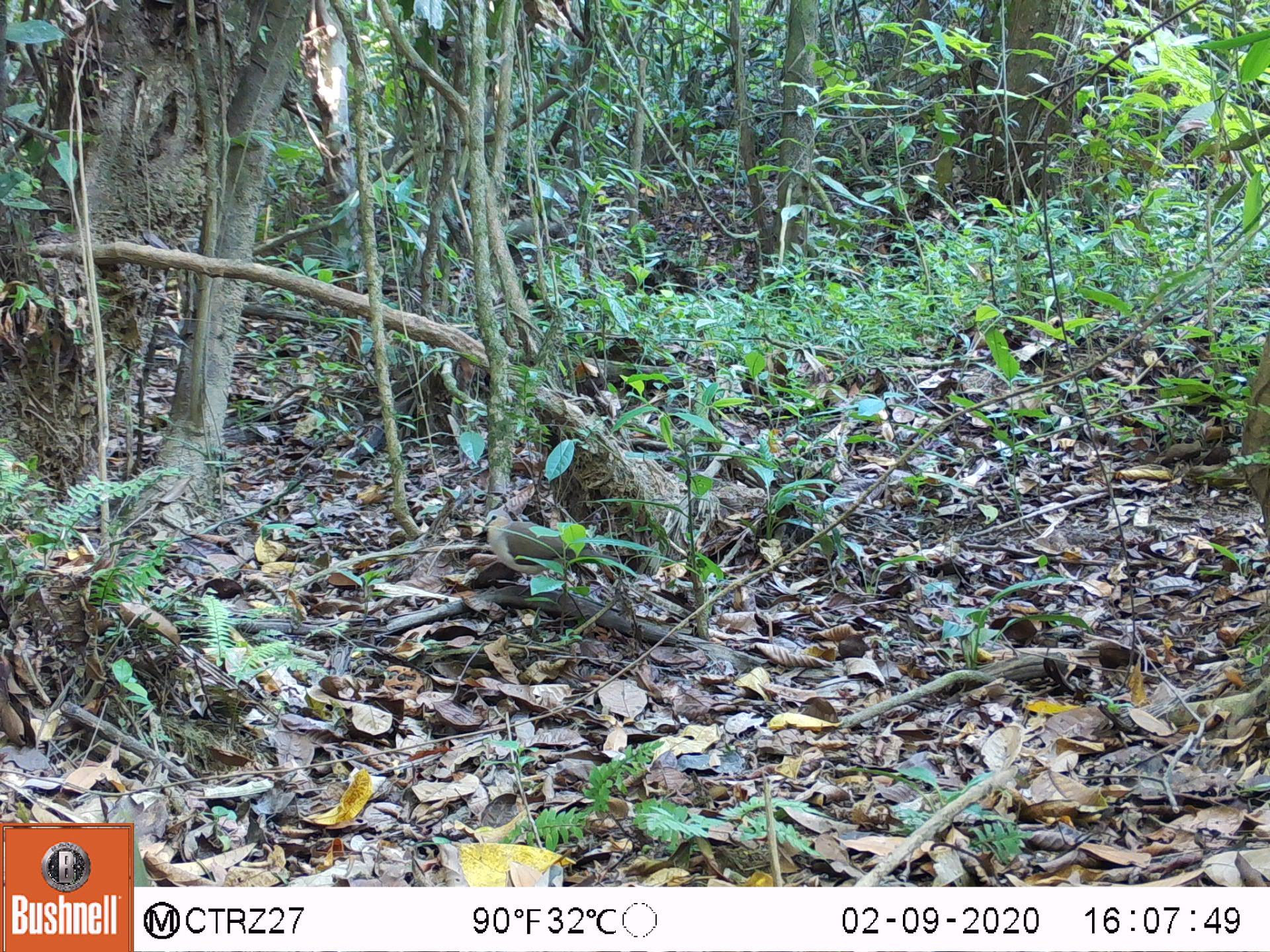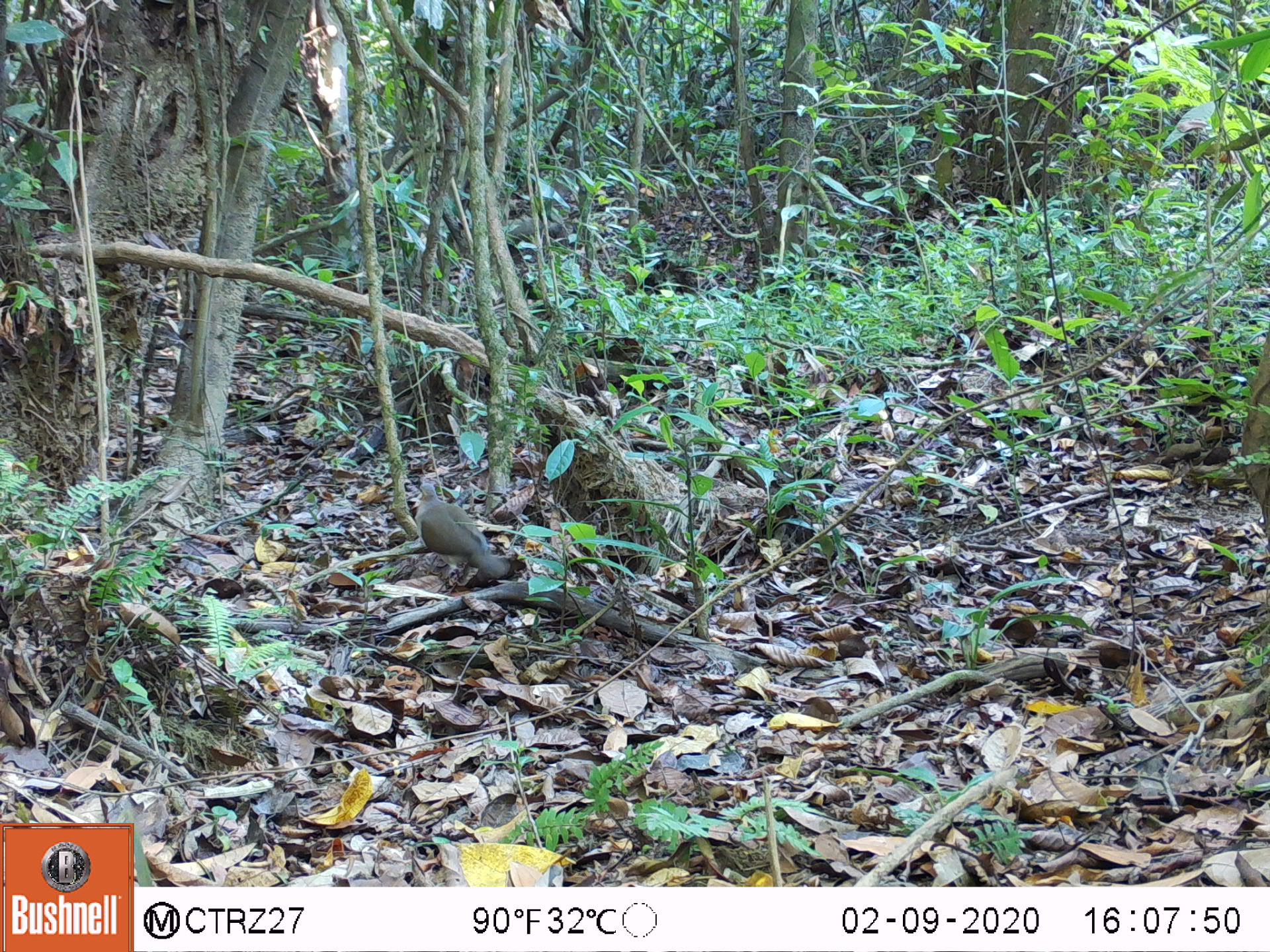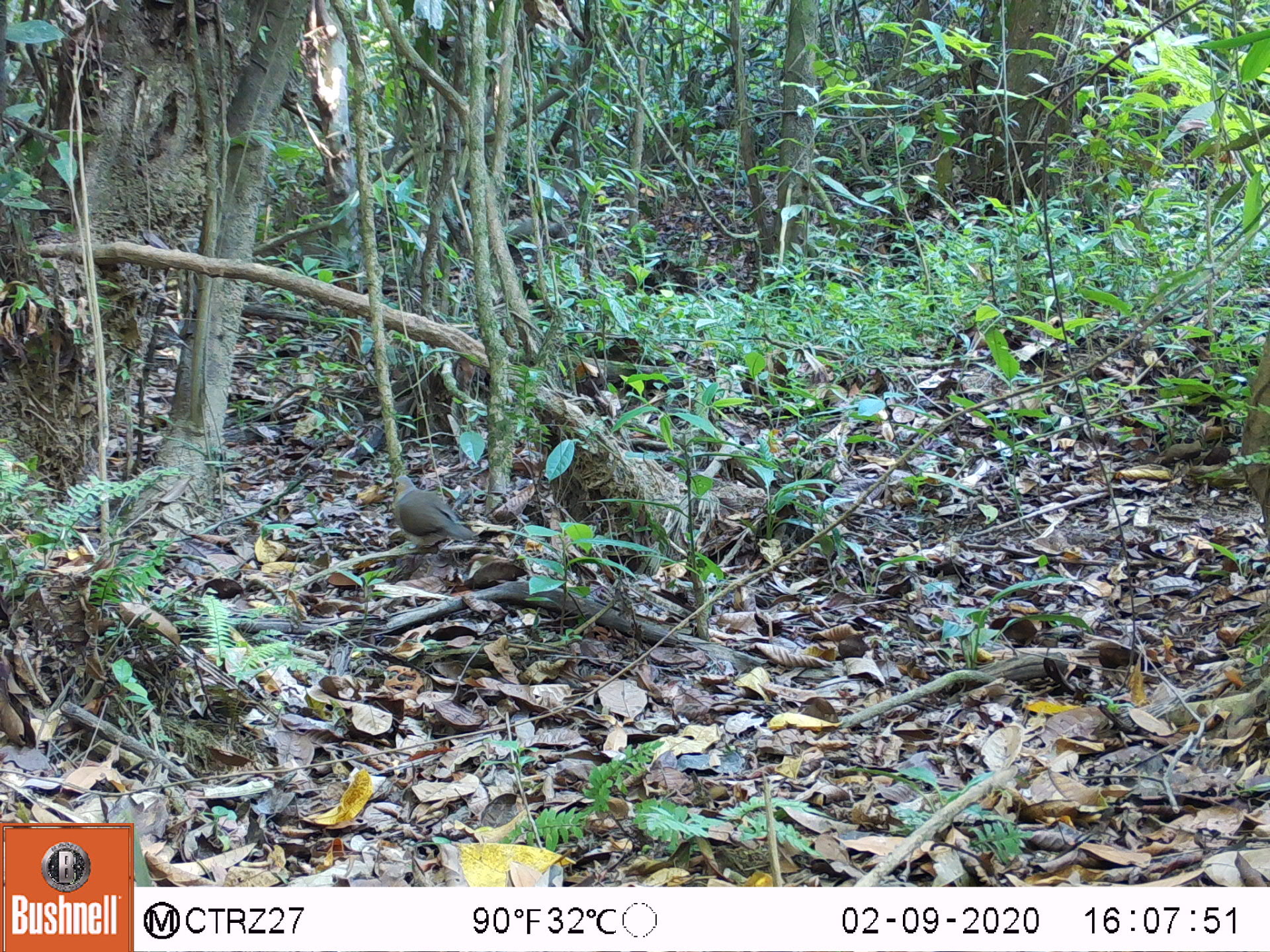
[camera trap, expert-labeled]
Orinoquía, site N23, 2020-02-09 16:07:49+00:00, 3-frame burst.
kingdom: Animalia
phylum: Chordata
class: Aves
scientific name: Aves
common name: bird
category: unknown bird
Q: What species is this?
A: Unknown bird (bird) (Aves).